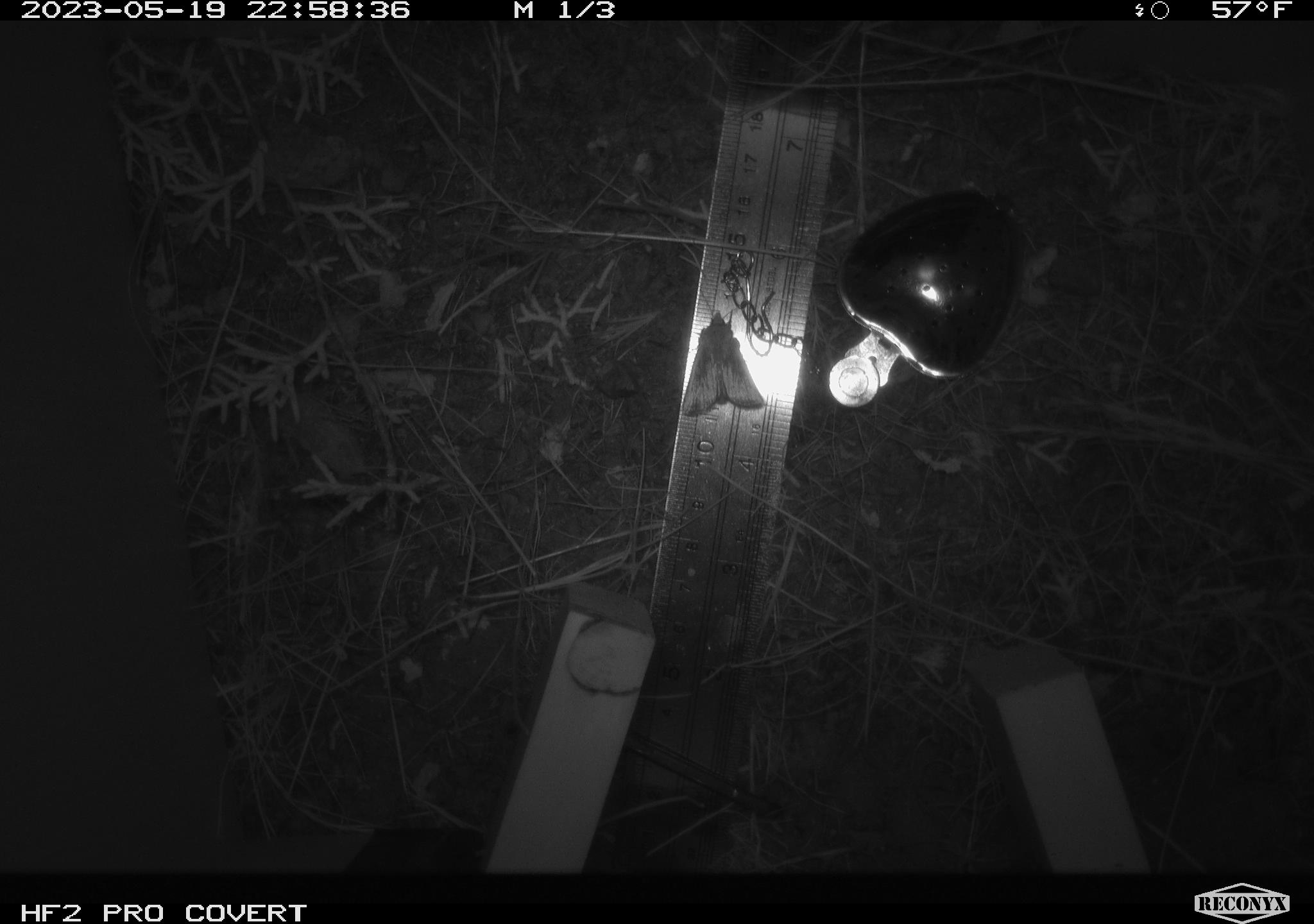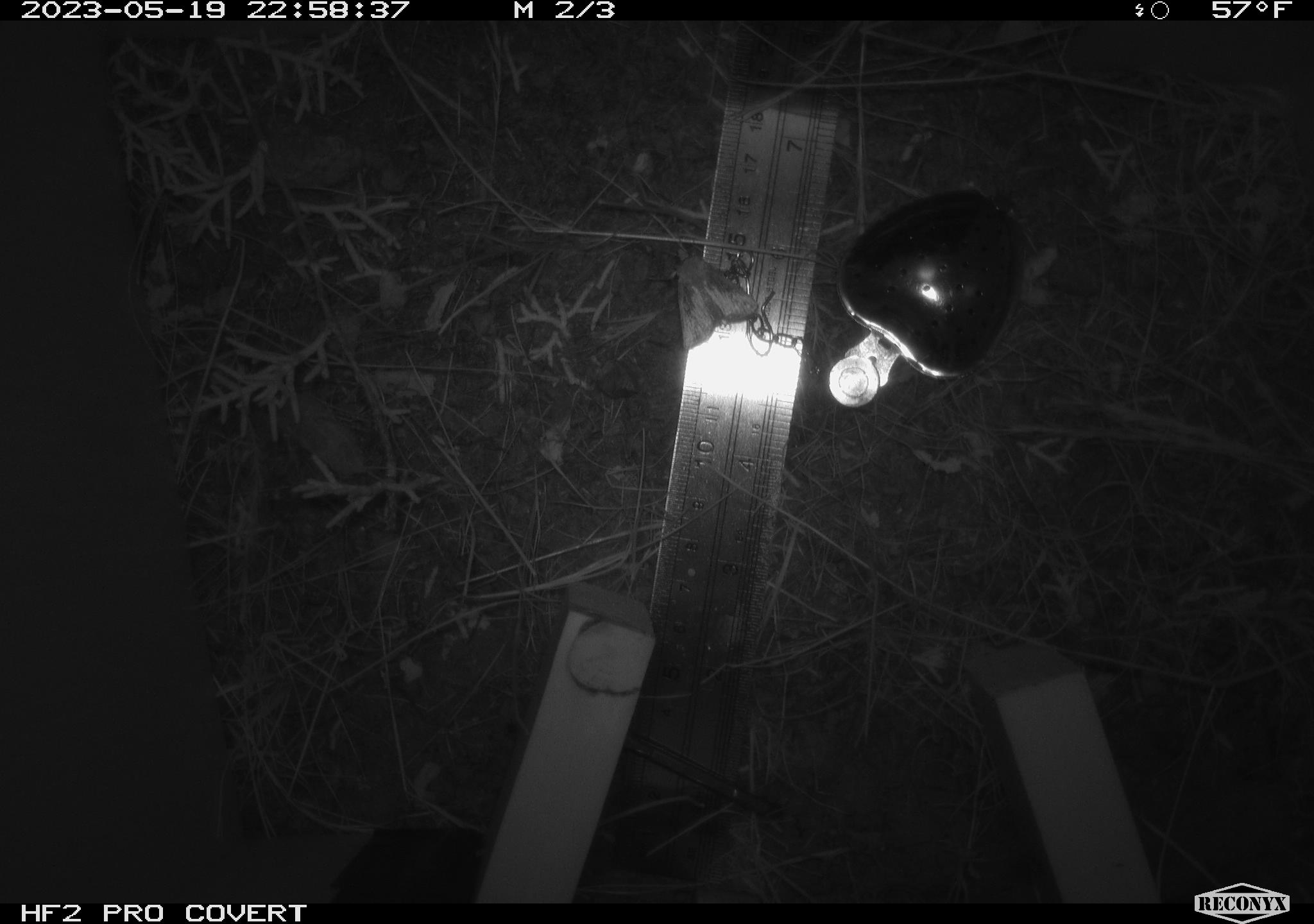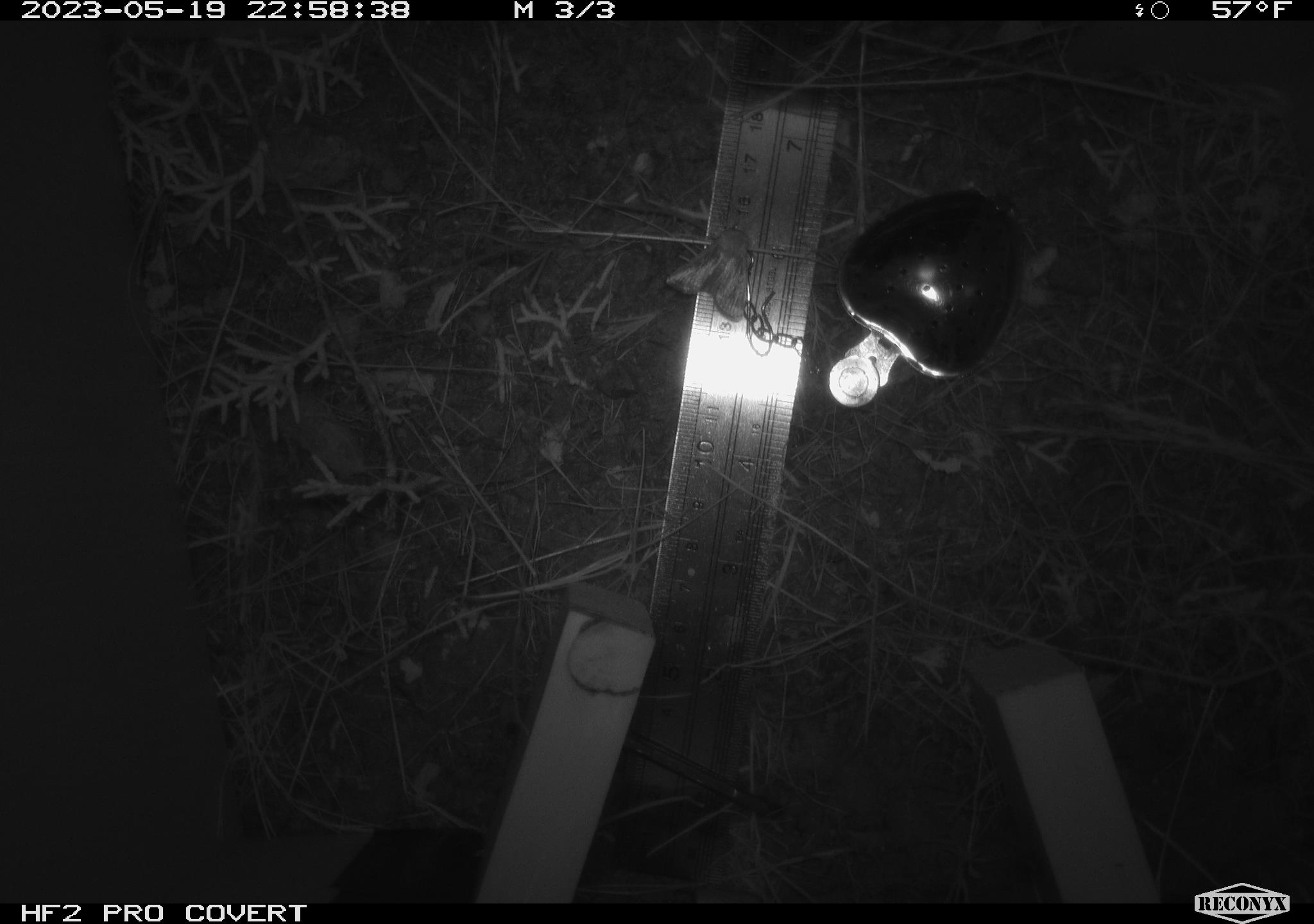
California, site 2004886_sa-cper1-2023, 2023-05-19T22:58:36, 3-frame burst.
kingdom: Animalia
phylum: Arthropoda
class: Insecta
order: Lepidoptera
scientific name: Lepidoptera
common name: butterflies and moths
Butterflies and moths (Lepidoptera).